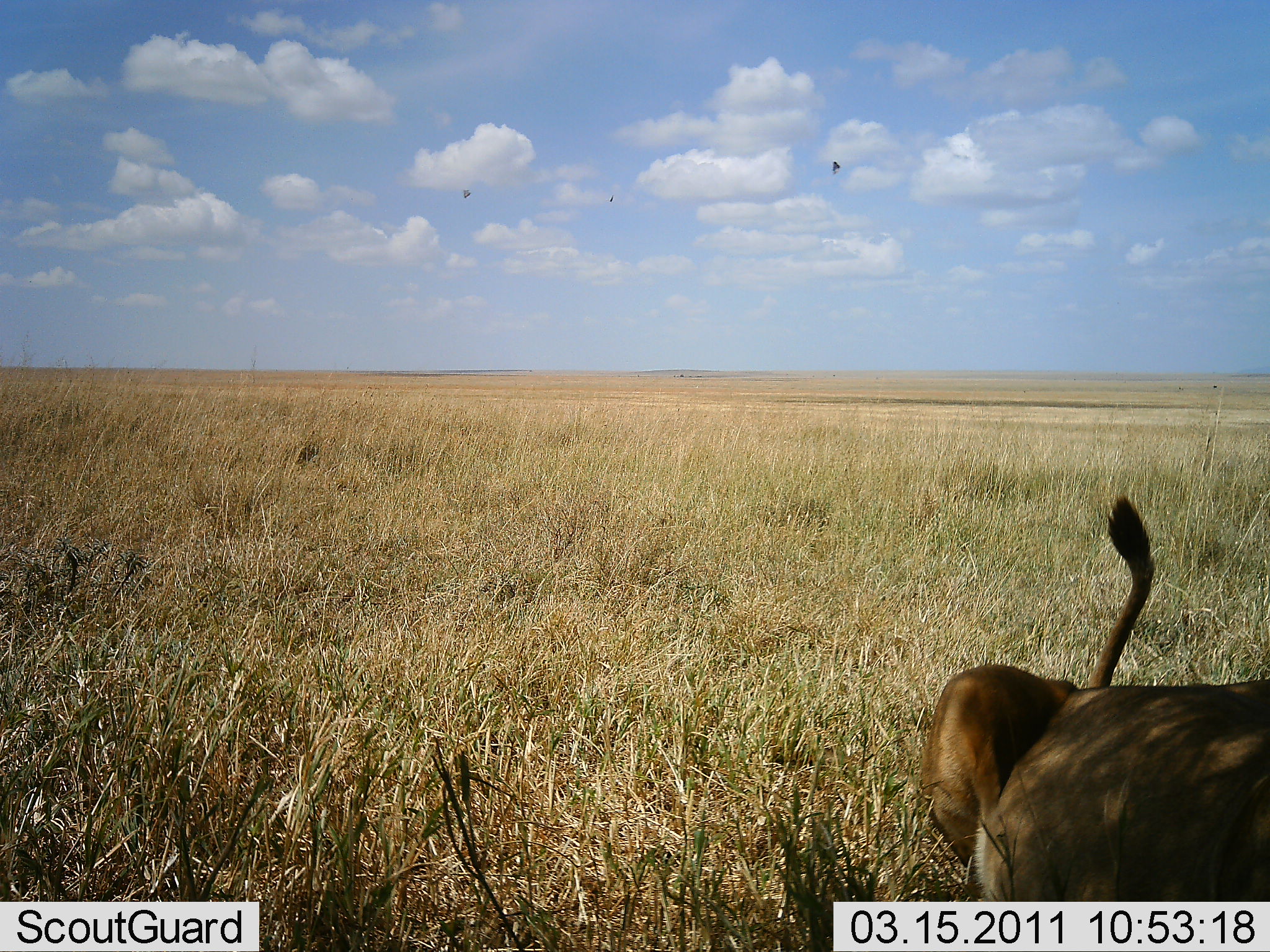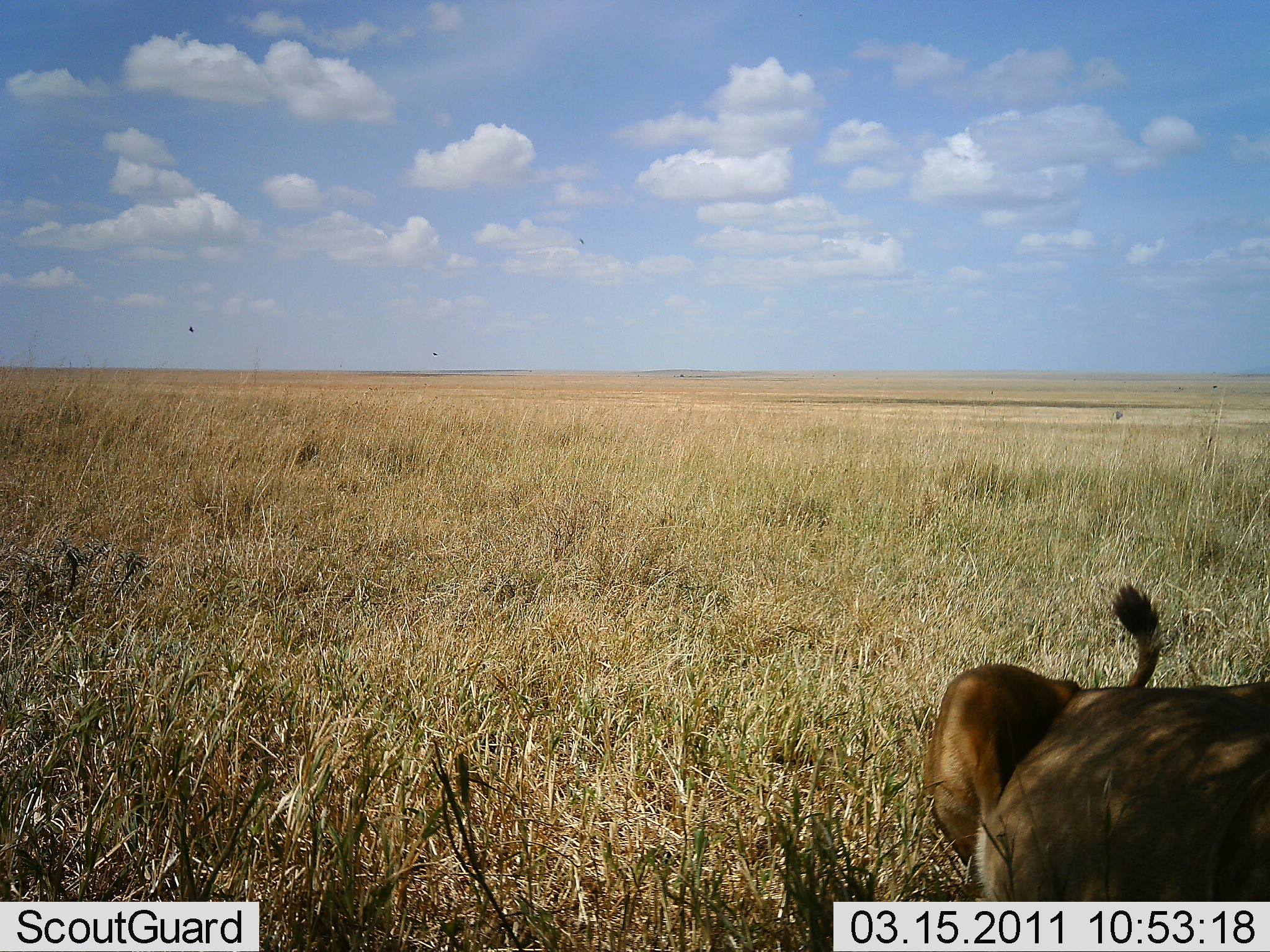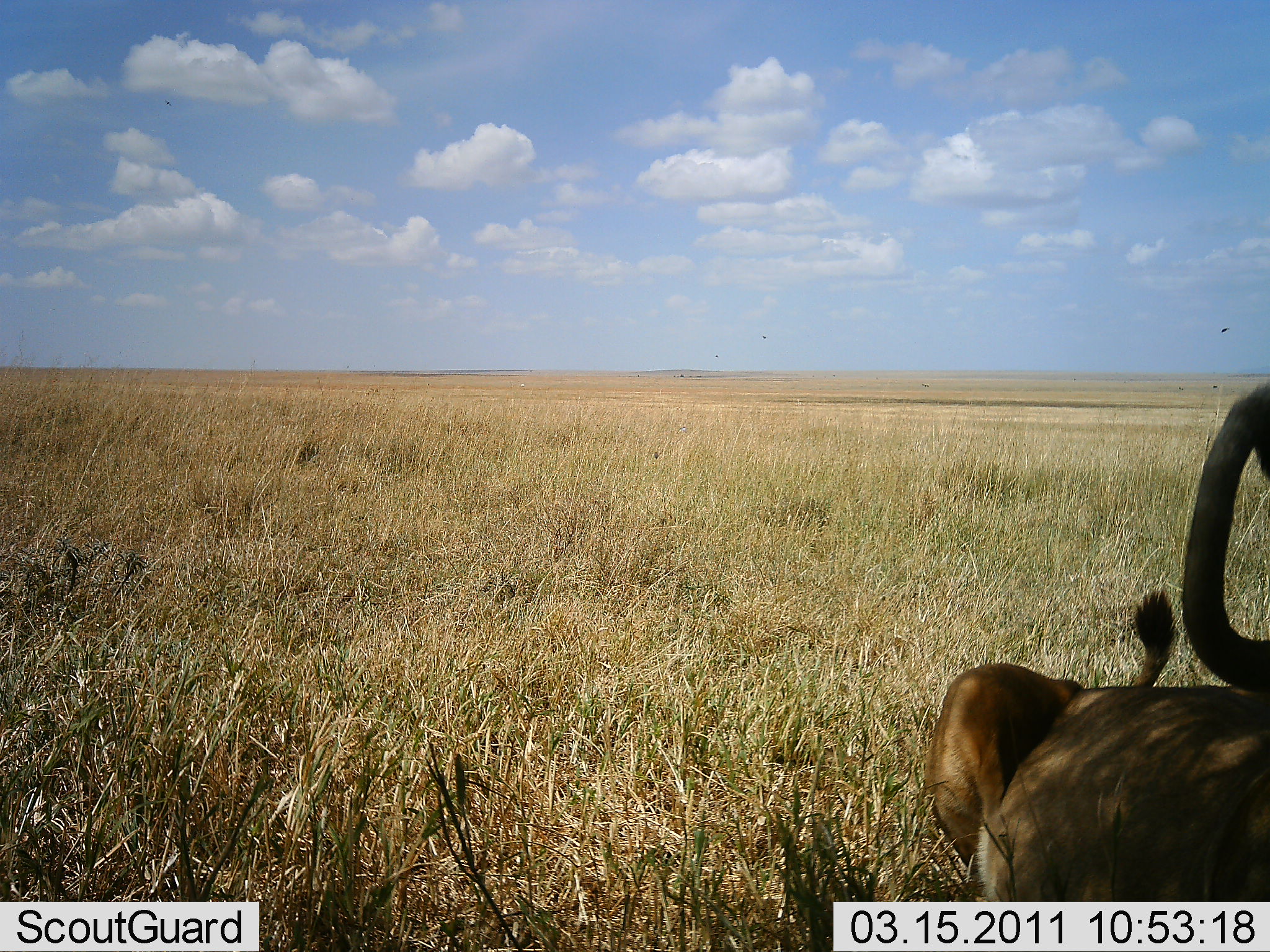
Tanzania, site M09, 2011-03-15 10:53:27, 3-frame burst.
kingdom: Animalia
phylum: Chordata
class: Mammalia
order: Carnivora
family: Felidae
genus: Panthera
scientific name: Panthera leo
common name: lion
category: lionfemale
Lionfemale (lion) (Panthera leo), count 2. Behavior (volunteer vote fractions): standing 25%, resting 92%, moving 0%, interacting 0%. Young present (vote fraction): 8%. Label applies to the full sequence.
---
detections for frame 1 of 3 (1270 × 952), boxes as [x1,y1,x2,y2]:
animal: [916,493,1269,901]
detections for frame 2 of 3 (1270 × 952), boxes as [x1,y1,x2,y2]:
animal: [922,584,1268,822]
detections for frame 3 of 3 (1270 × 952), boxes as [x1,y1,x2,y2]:
animal: [917,375,1269,771]